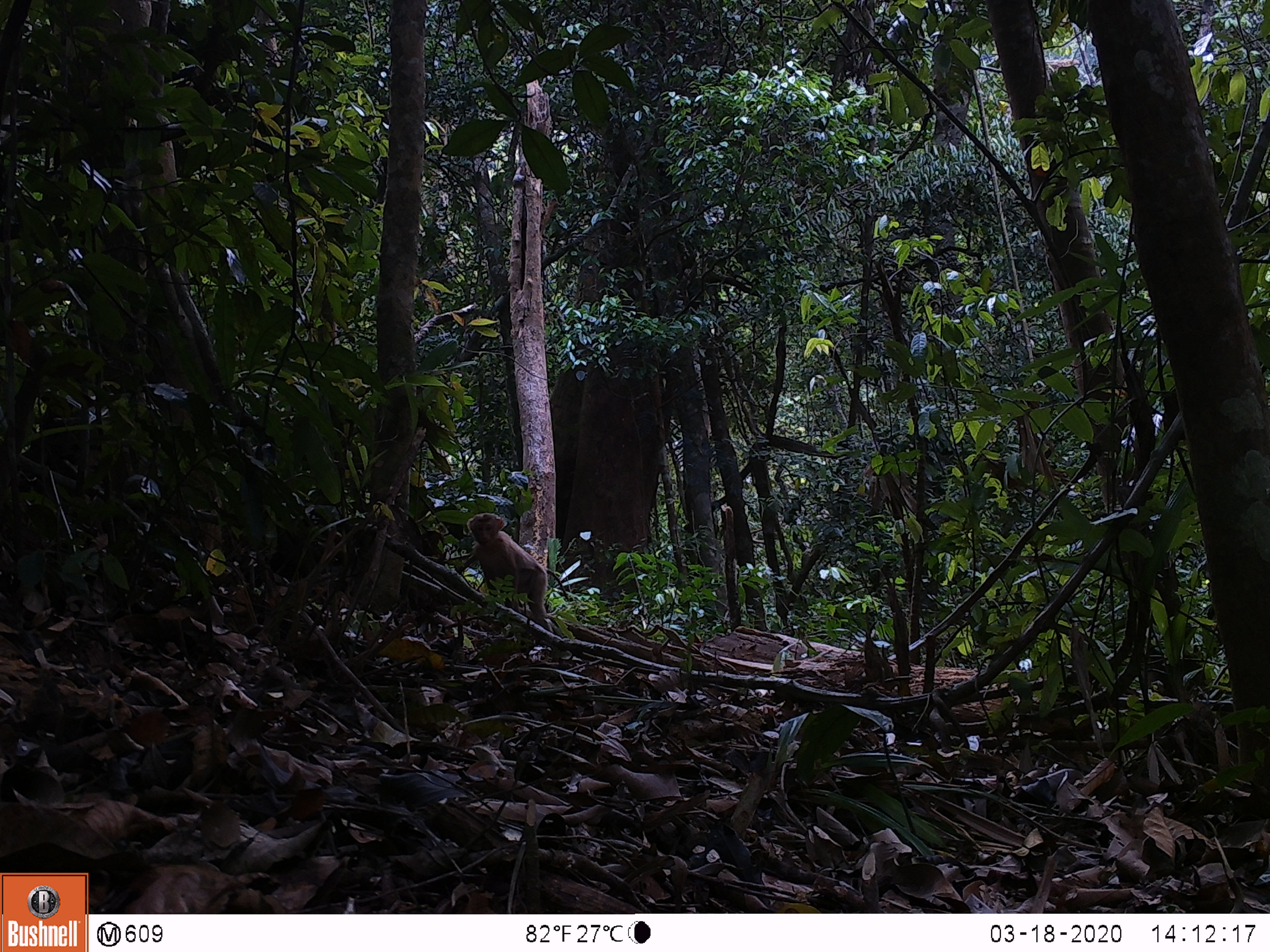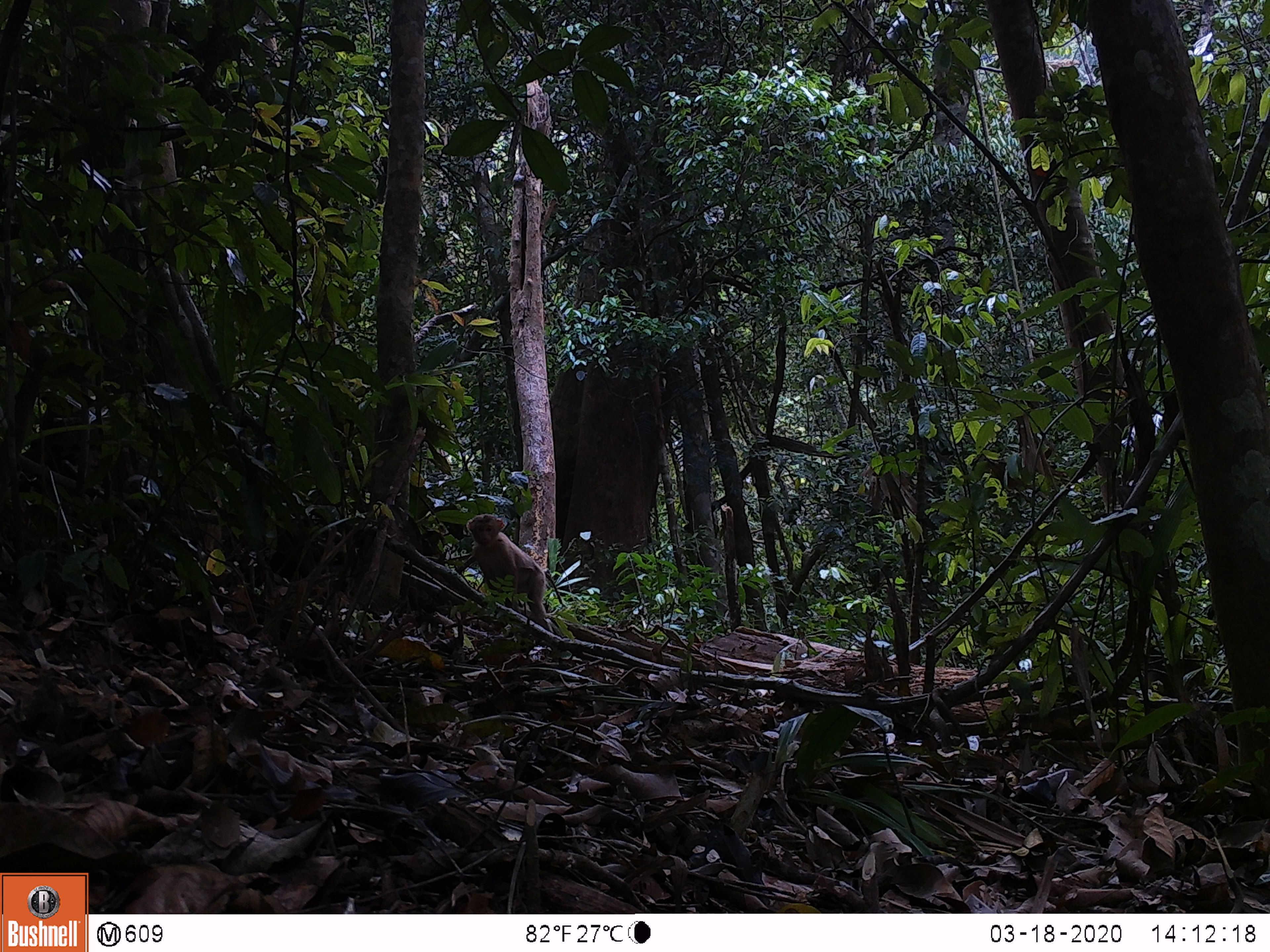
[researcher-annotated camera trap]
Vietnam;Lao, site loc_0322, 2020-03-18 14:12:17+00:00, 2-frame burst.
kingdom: Animalia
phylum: Chordata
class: Mammalia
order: Primates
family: Cercopithecidae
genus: Macaca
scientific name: Macaca nemestrina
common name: pig-tailed macaque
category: pig tailed macaque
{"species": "pig tailed macaque (pig-tailed macaque) (Macaca nemestrina)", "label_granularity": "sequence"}